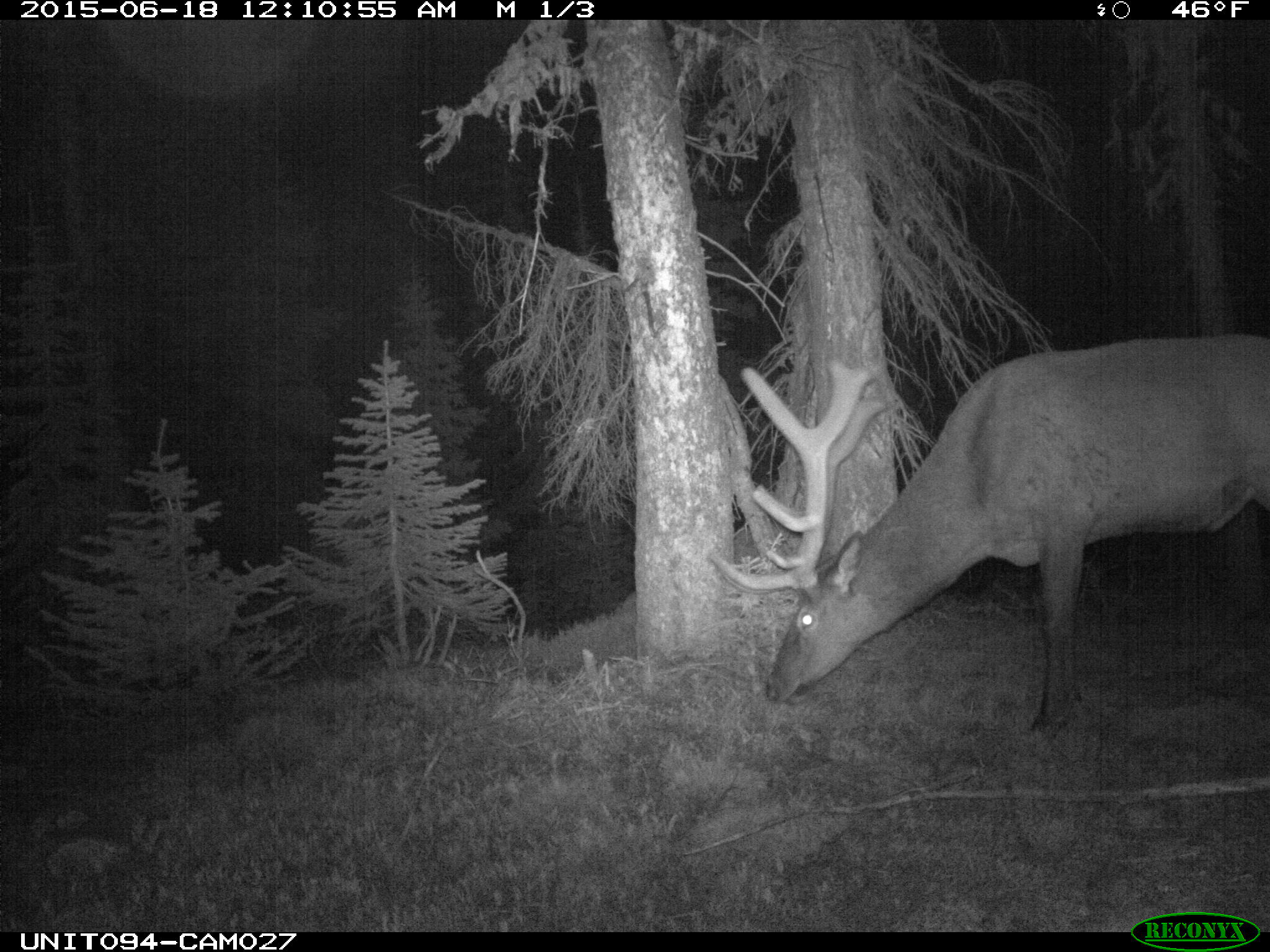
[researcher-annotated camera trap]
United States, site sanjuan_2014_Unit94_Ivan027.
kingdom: Animalia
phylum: Chordata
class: Mammalia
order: Artiodactyla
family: Cervidae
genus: Cervus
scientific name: Cervus elaphus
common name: red deer